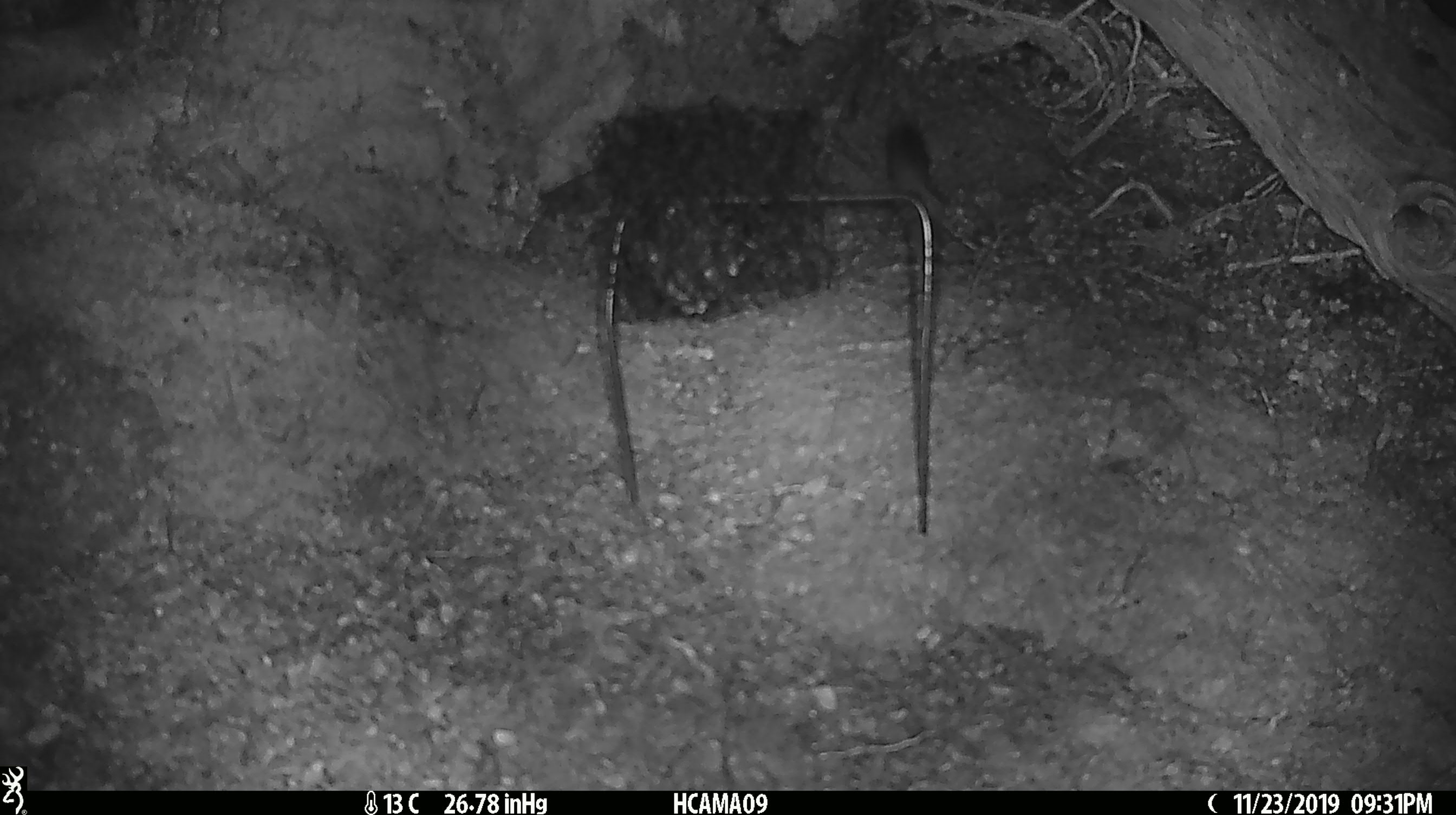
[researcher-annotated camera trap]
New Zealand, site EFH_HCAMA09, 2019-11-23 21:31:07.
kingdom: Animalia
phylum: Chordata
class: Mammalia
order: Rodentia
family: Muridae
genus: Mus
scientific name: Mus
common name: mouse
Mouse (Mus).